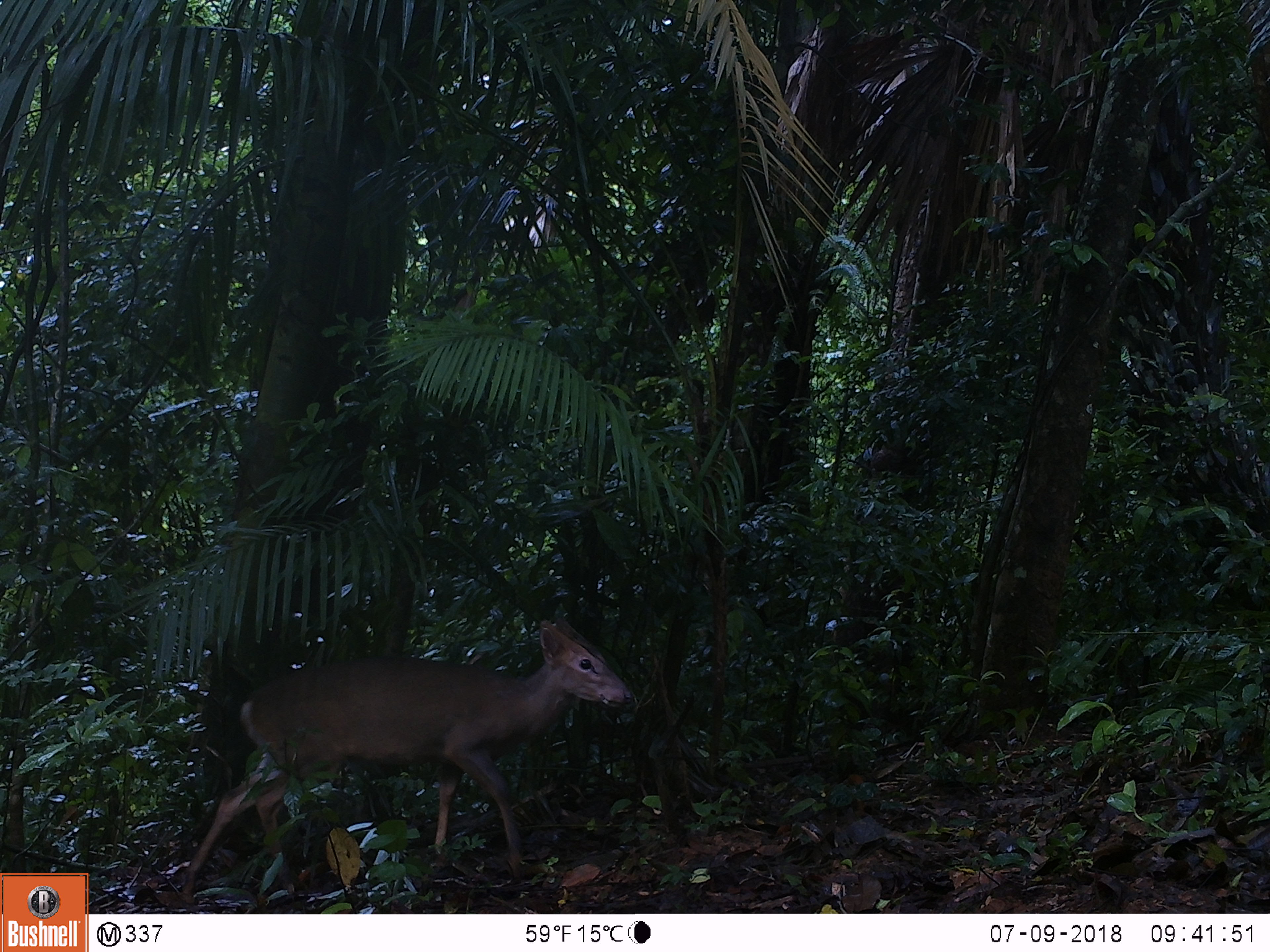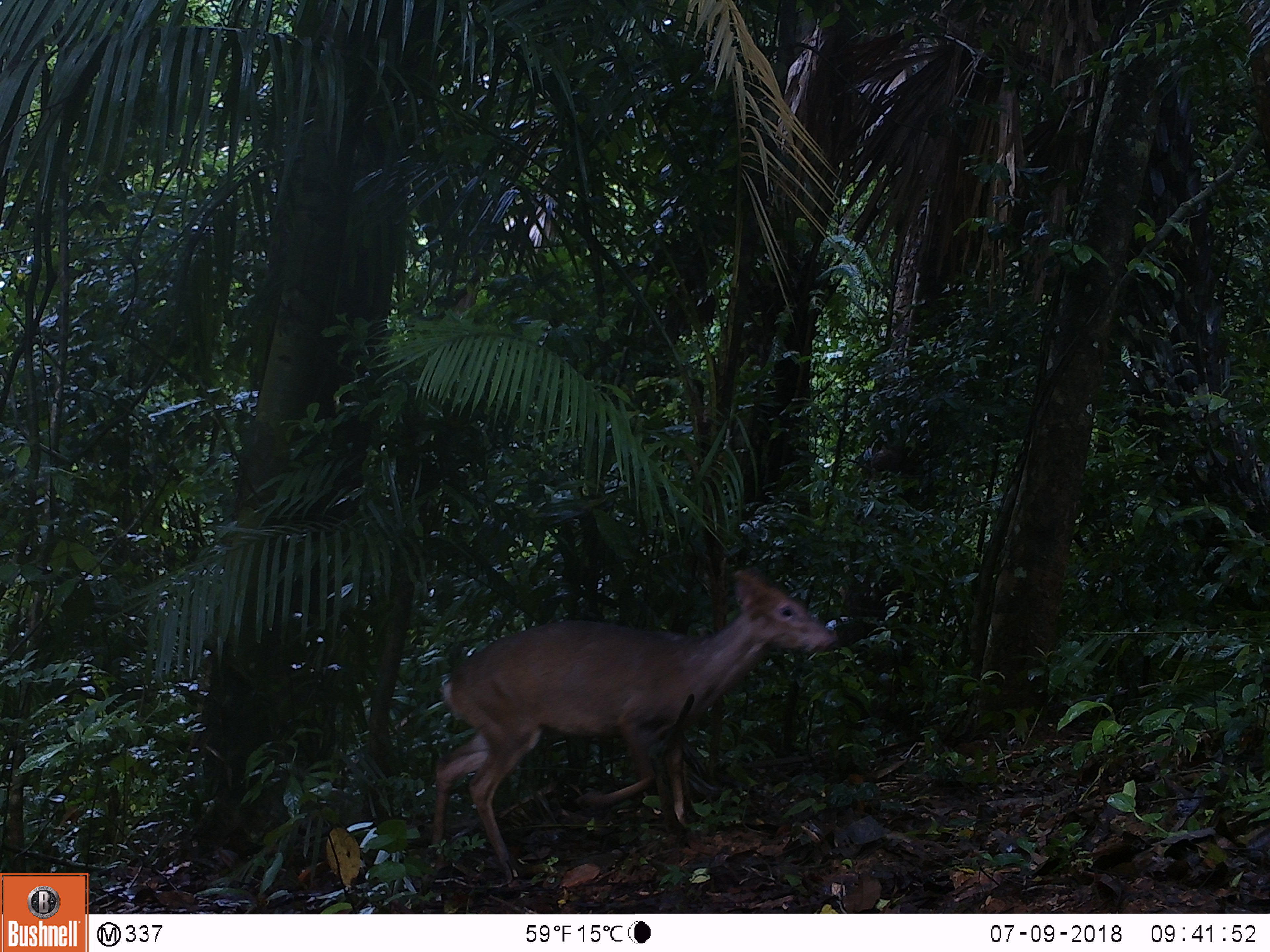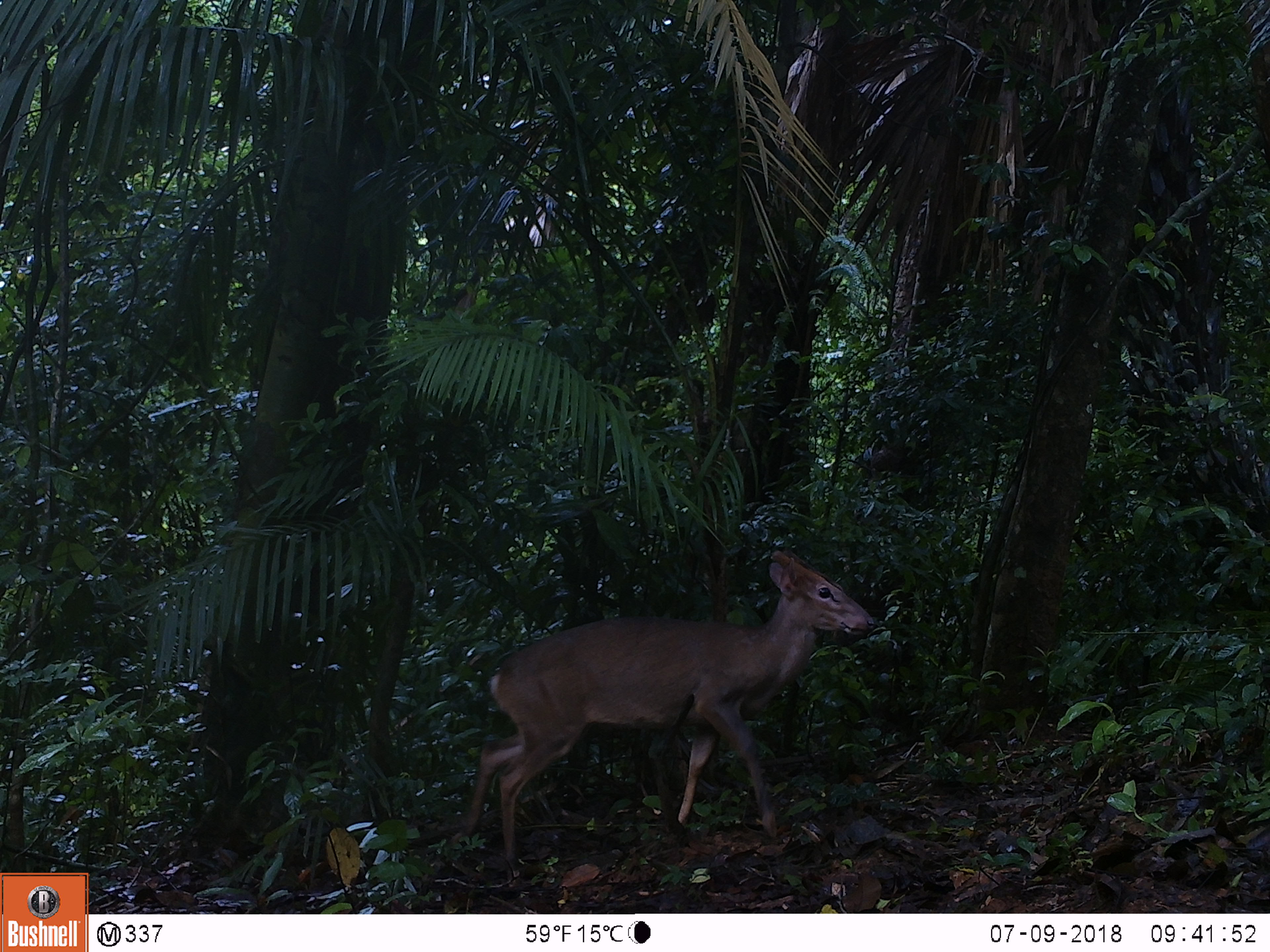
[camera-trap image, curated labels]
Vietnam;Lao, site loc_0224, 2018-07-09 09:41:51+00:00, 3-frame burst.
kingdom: Animalia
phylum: Chordata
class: Mammalia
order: Artiodactyla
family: Cervidae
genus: Muntiacus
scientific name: Muntiacus vuquangensis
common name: large-antlered muntjac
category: large antlered muntjac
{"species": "large antlered muntjac (large-antlered muntjac) (Muntiacus vuquangensis)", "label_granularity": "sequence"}